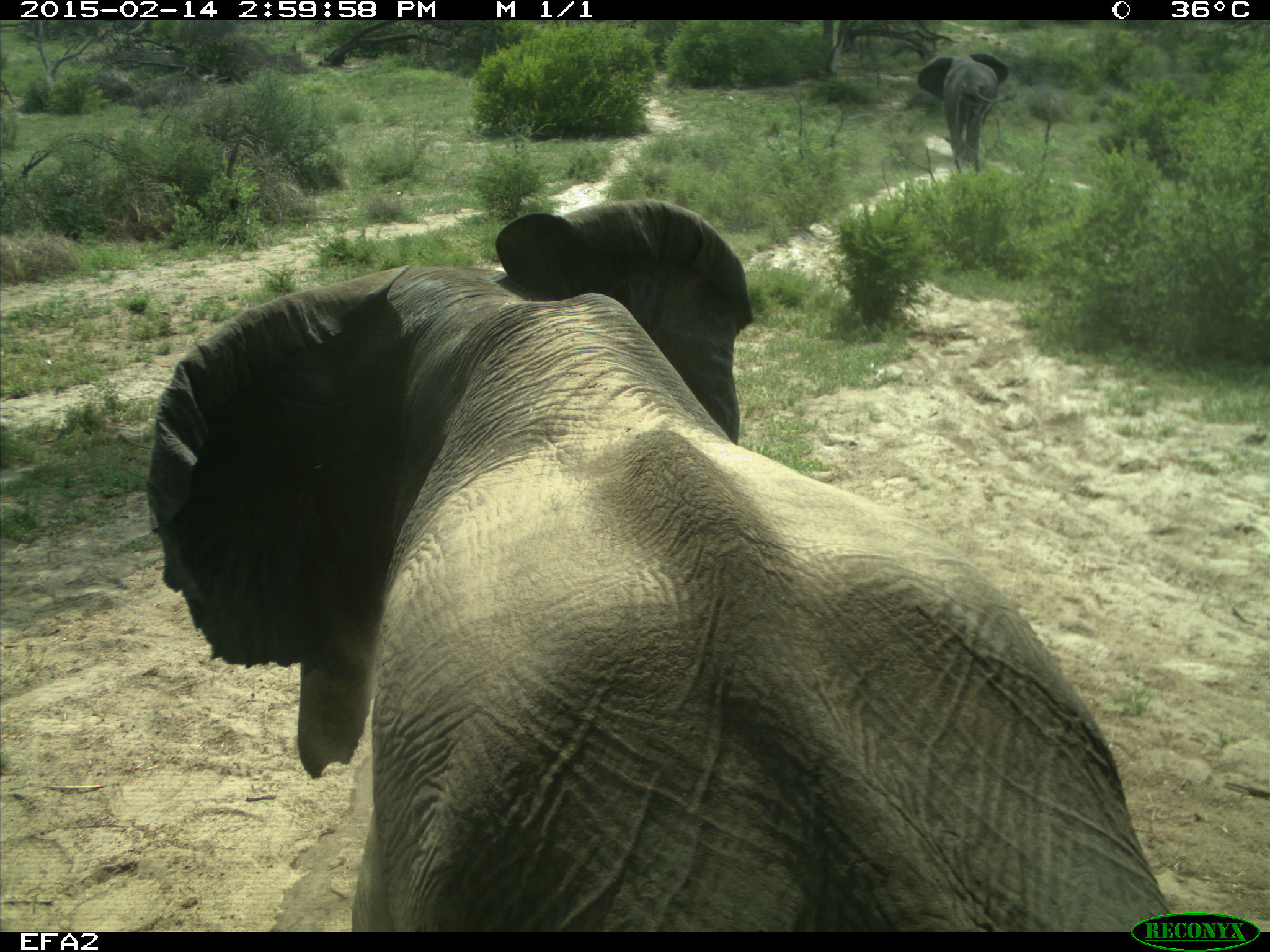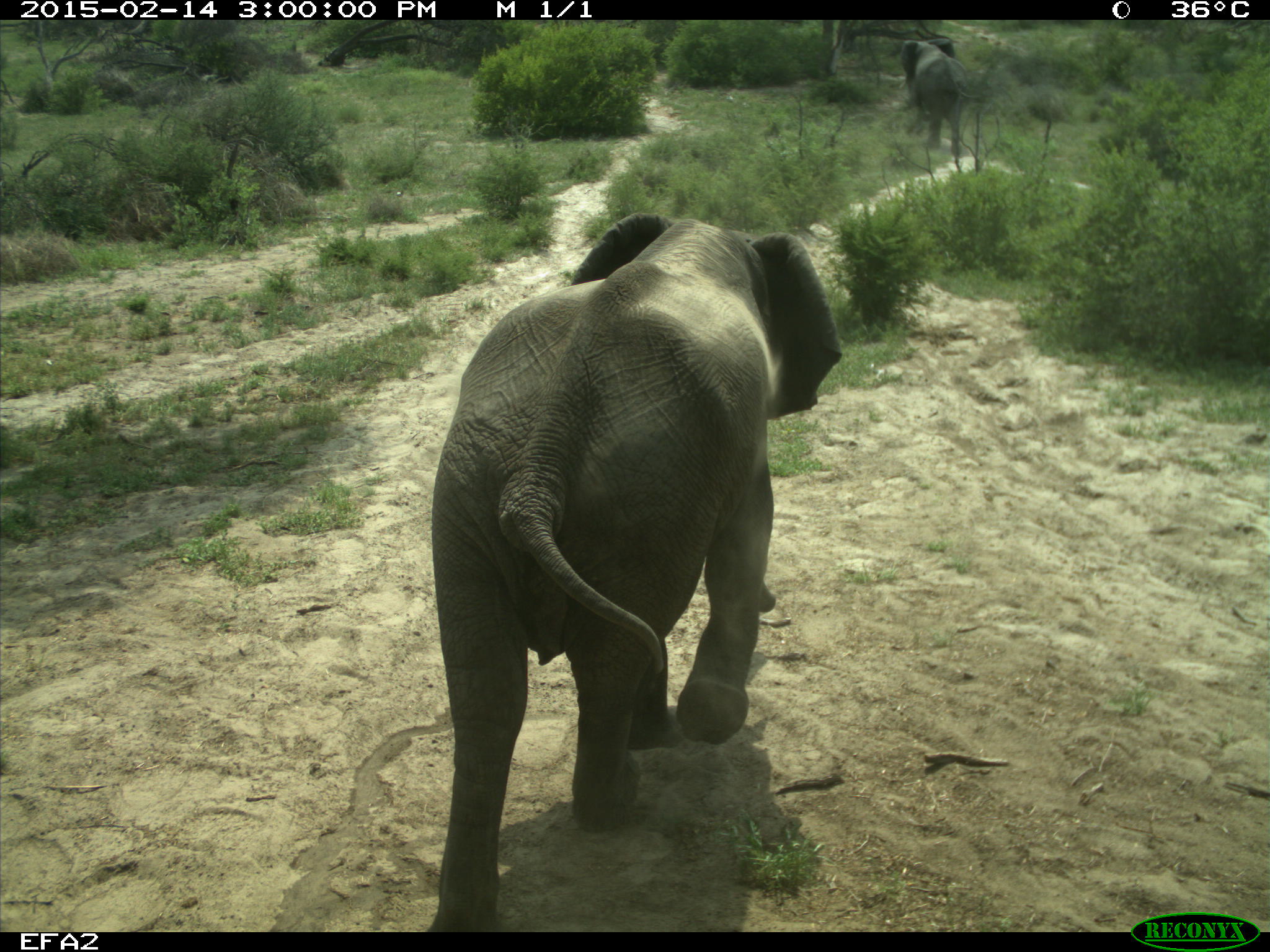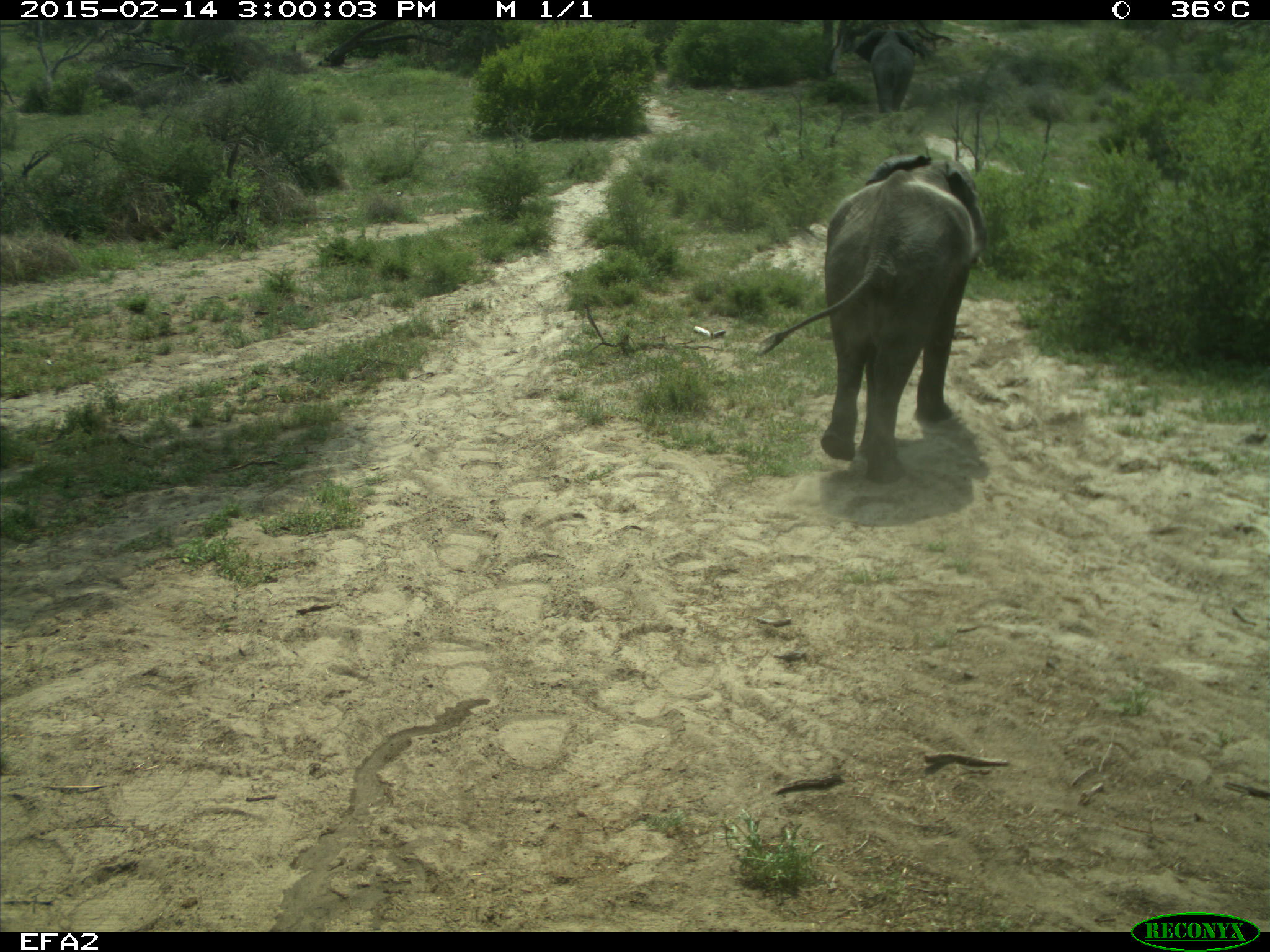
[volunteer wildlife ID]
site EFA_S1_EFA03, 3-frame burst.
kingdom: Animalia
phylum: Chordata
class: Mammalia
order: Proboscidea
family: Elephantidae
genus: Loxodonta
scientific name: Loxodonta africana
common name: african bush elephant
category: elephant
Elephant (african bush elephant) (Loxodonta africana), count 1. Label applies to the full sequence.